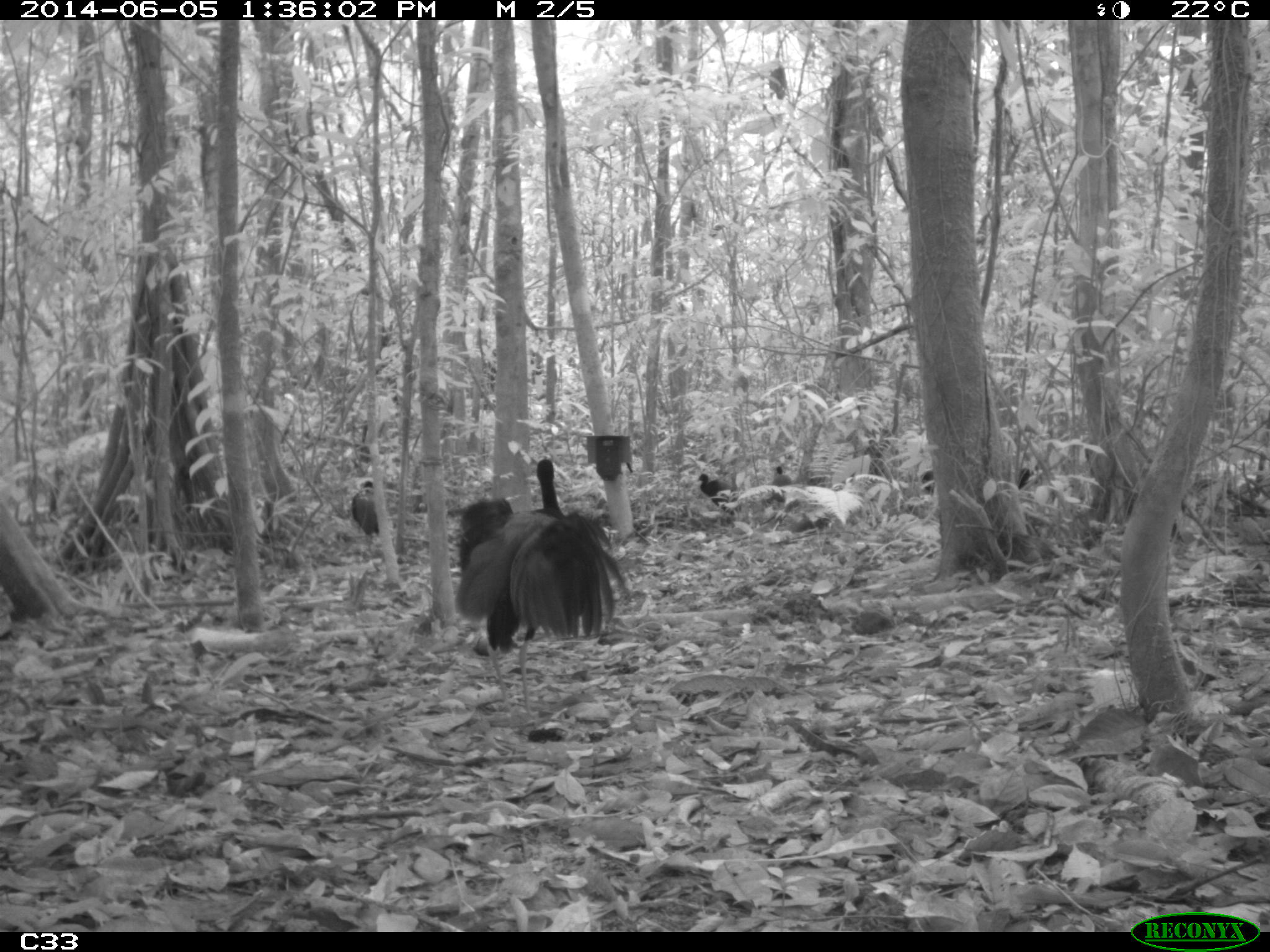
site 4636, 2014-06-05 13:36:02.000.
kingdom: Animalia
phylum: Chordata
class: Aves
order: Gruiformes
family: Psophiidae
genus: Psophia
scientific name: Psophia crepitans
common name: gray-winged trumpeter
Psophia crepitans (gray-winged trumpeter), count 6, age adult.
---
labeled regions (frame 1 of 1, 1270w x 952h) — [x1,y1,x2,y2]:
psophia crepitans: [452,457,628,718]; [918,465,1044,495]; [350,480,379,550]; [697,474,736,515]; [771,466,792,507]